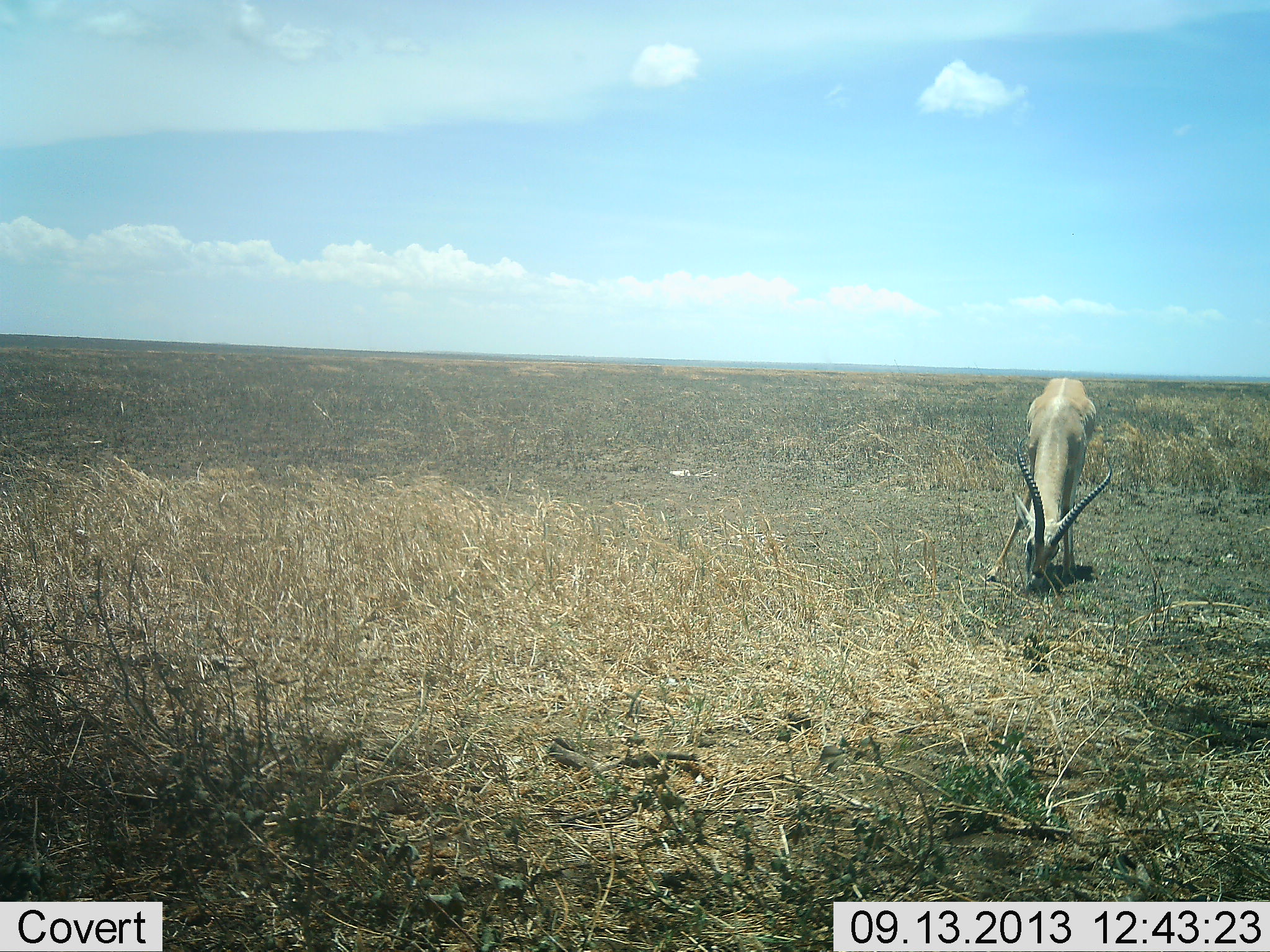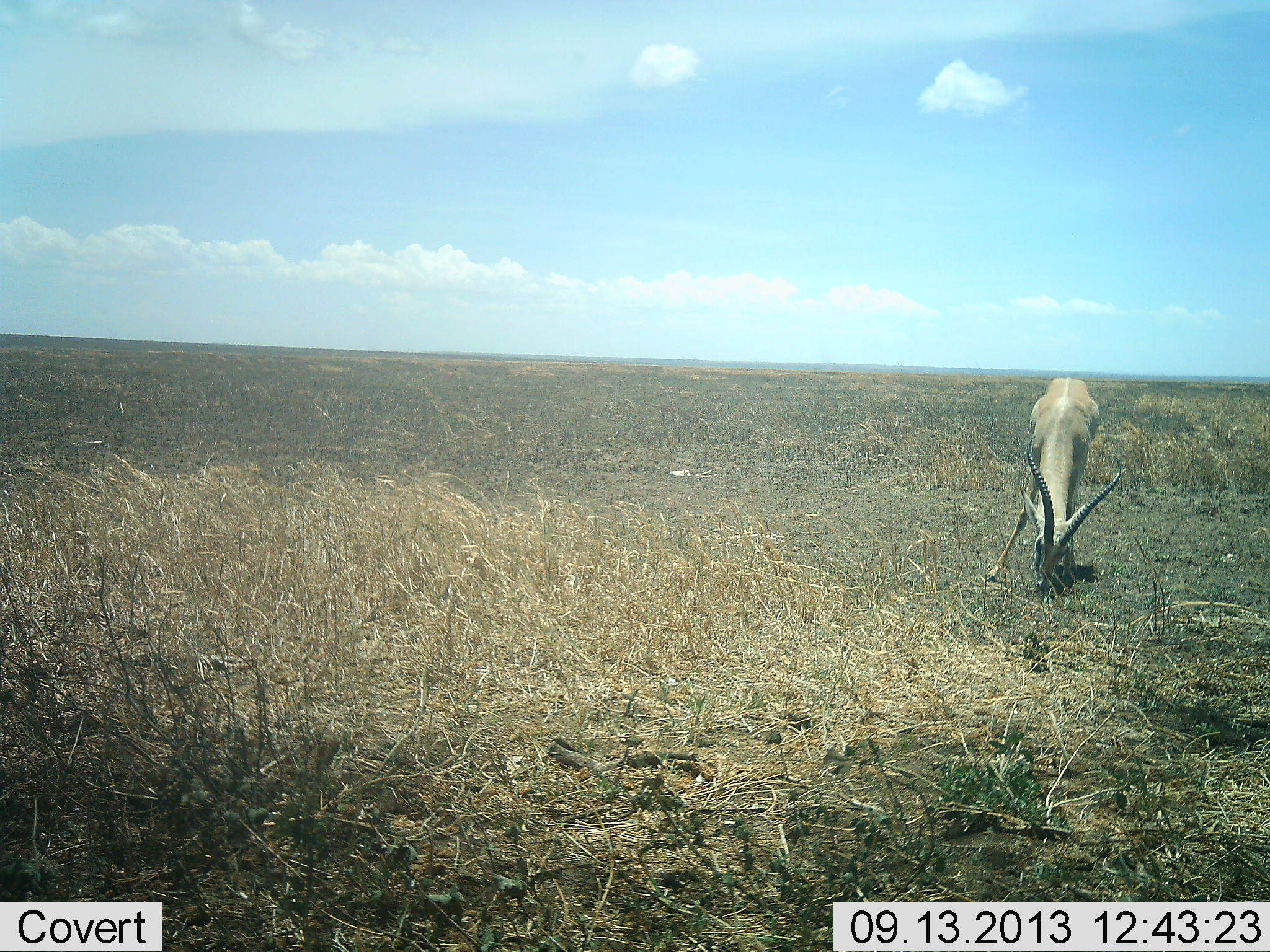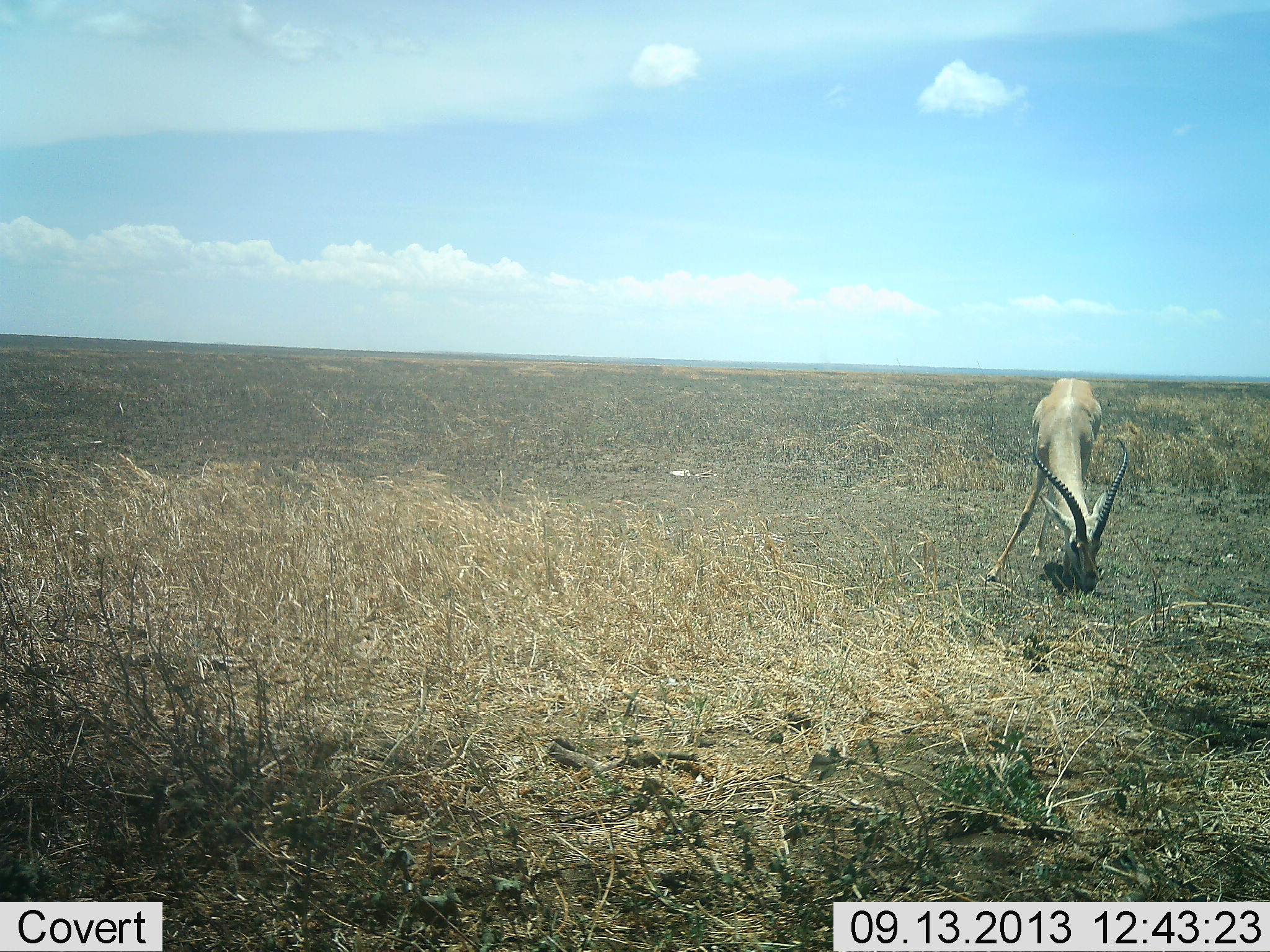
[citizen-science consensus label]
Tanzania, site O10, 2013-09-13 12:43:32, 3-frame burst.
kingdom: Animalia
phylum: Chordata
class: Mammalia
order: Artiodactyla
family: Bovidae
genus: Nanger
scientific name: Nanger granti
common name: grant's gazelle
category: gazellegrants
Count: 1.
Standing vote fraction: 12%.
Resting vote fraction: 0%.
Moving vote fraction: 0%.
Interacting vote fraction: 0%.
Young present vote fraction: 0%.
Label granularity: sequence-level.